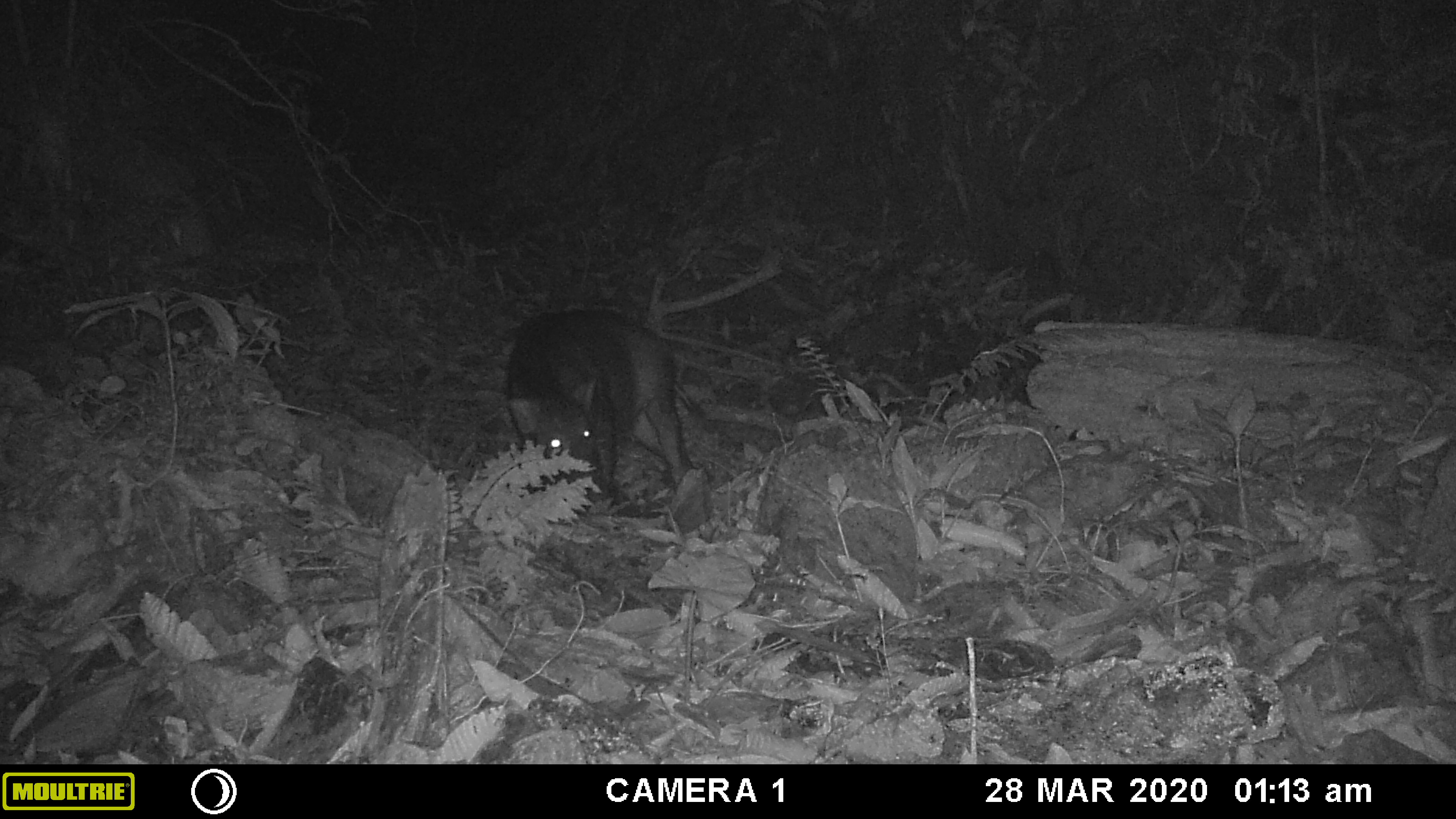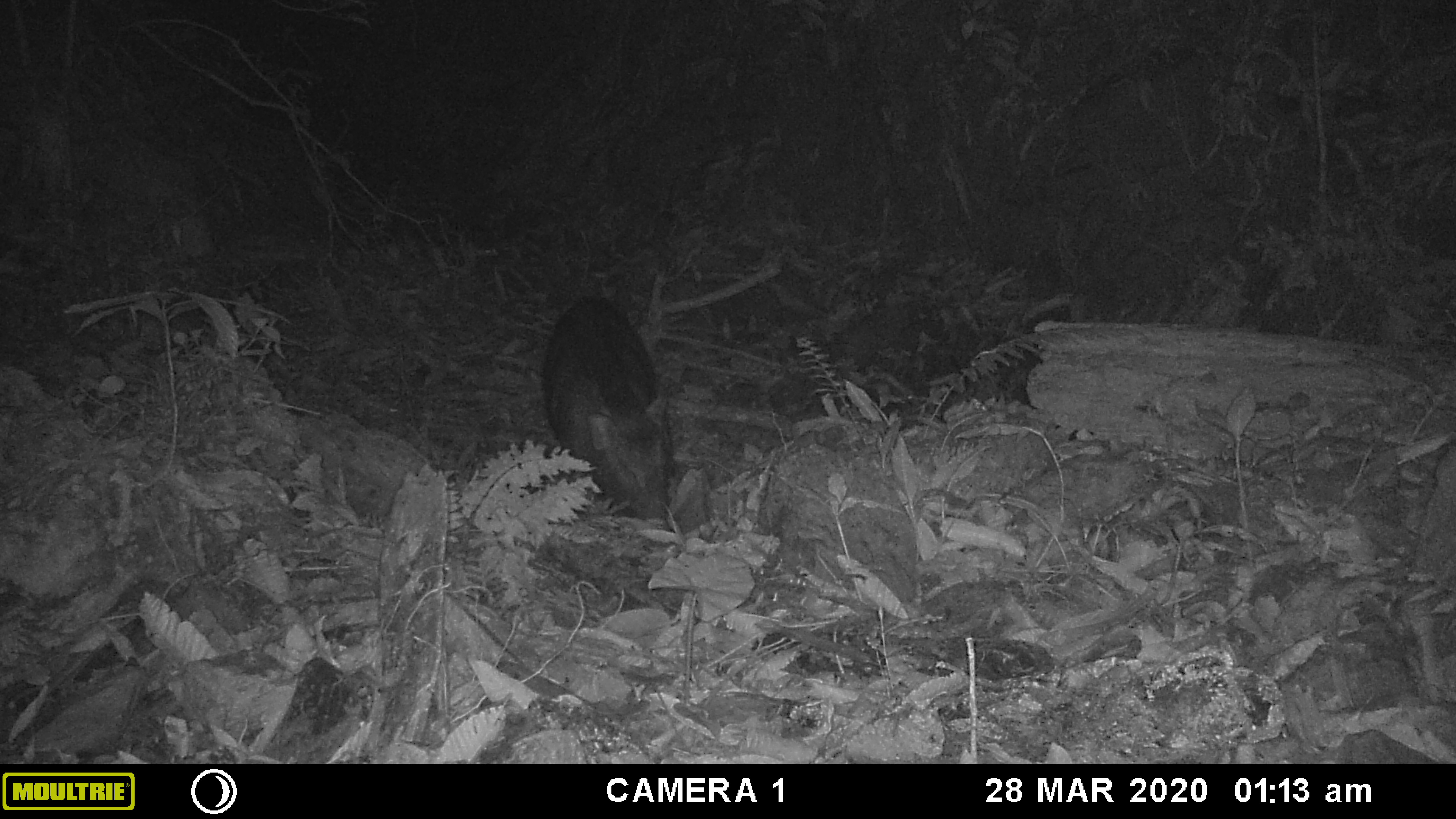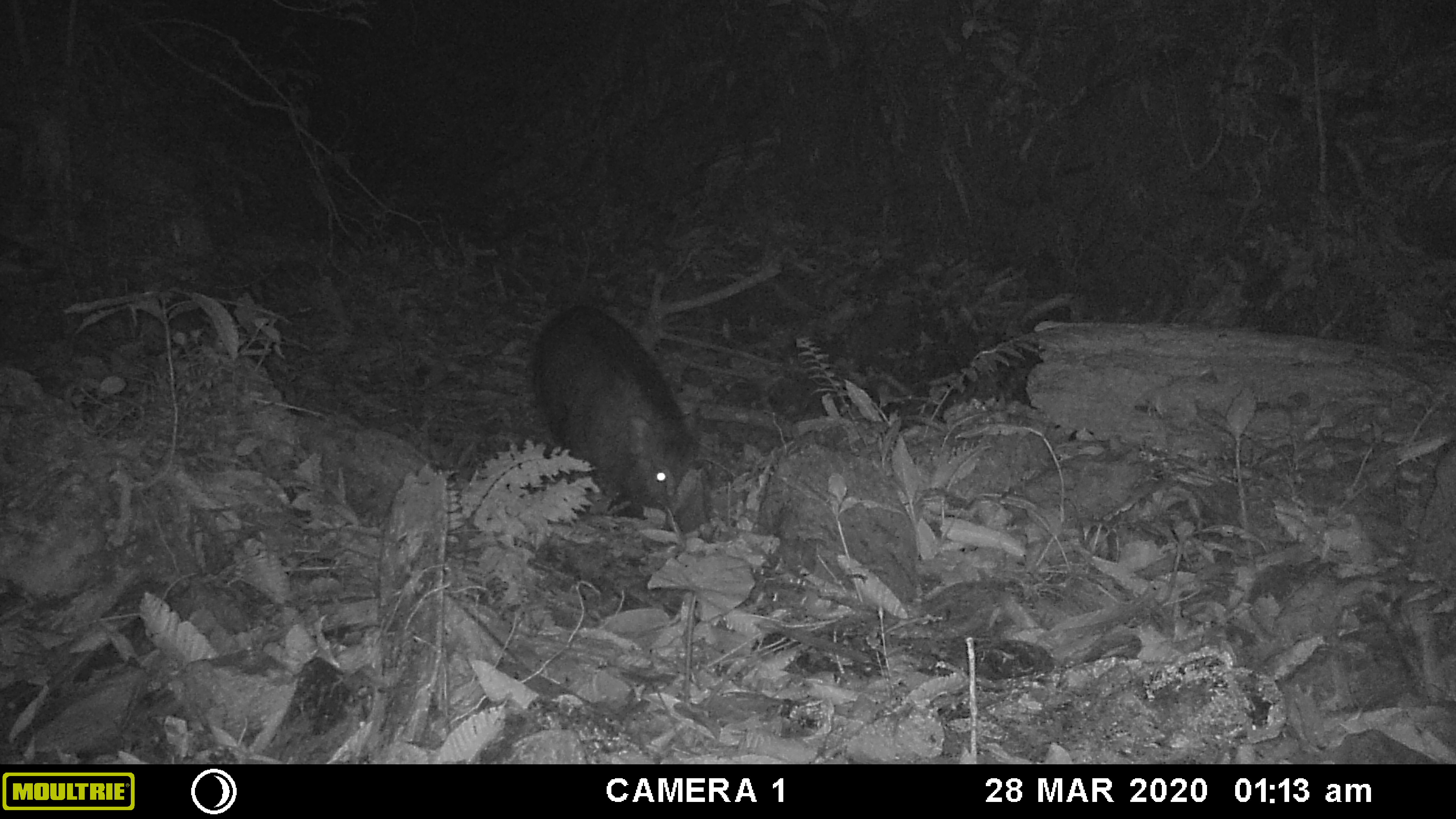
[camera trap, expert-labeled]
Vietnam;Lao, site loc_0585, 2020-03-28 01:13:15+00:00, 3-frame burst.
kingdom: Animalia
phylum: Chordata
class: Mammalia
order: Artiodactyla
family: Suidae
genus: Sus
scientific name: Sus scrofa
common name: eurasian wild pig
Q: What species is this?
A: Eurasian wild pig (Sus scrofa).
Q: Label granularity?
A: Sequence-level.